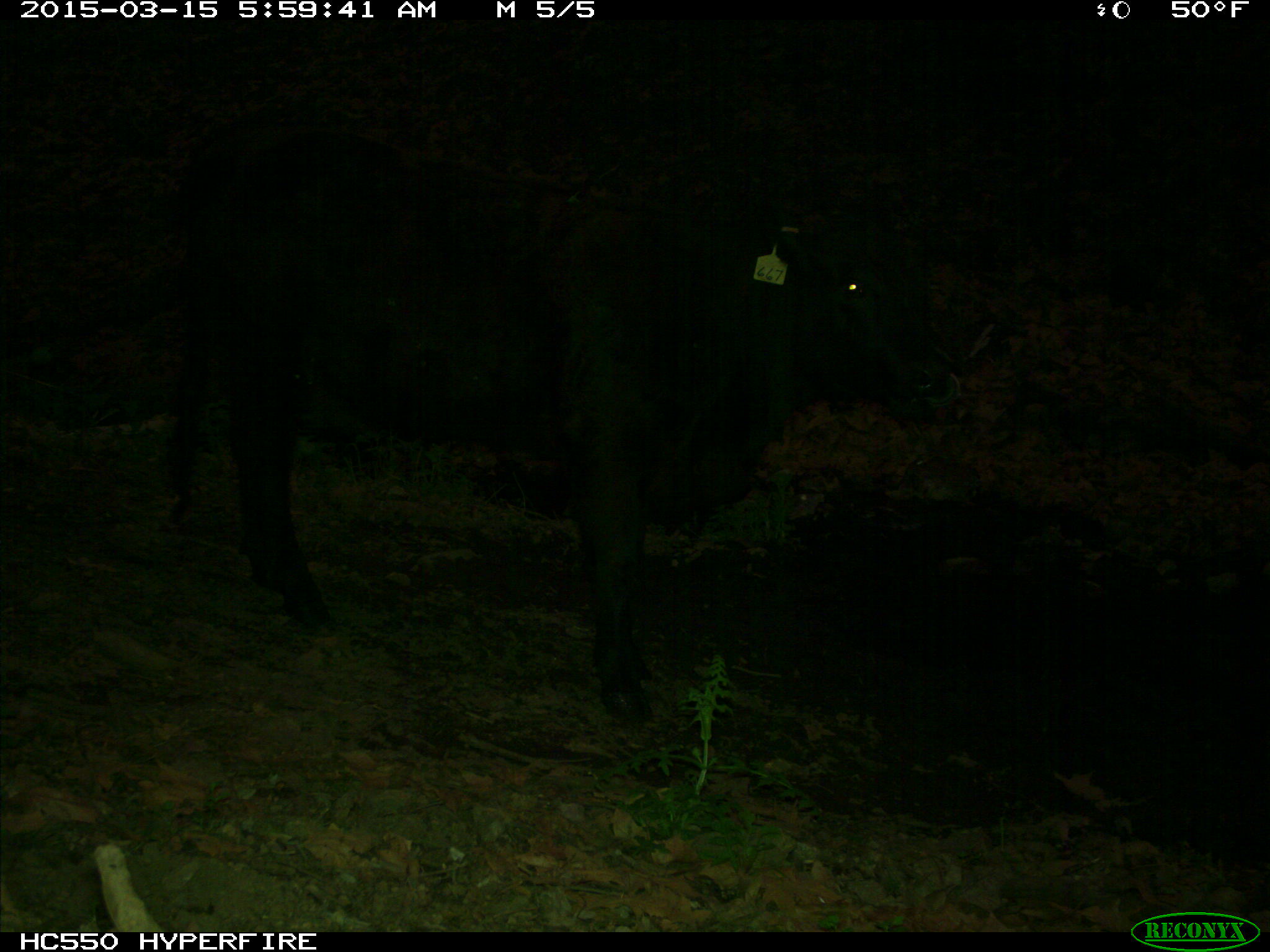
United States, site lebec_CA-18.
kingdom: Animalia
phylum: Chordata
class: Mammalia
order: Artiodactyla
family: Bovidae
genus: Bos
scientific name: Bos taurus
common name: domestic cow